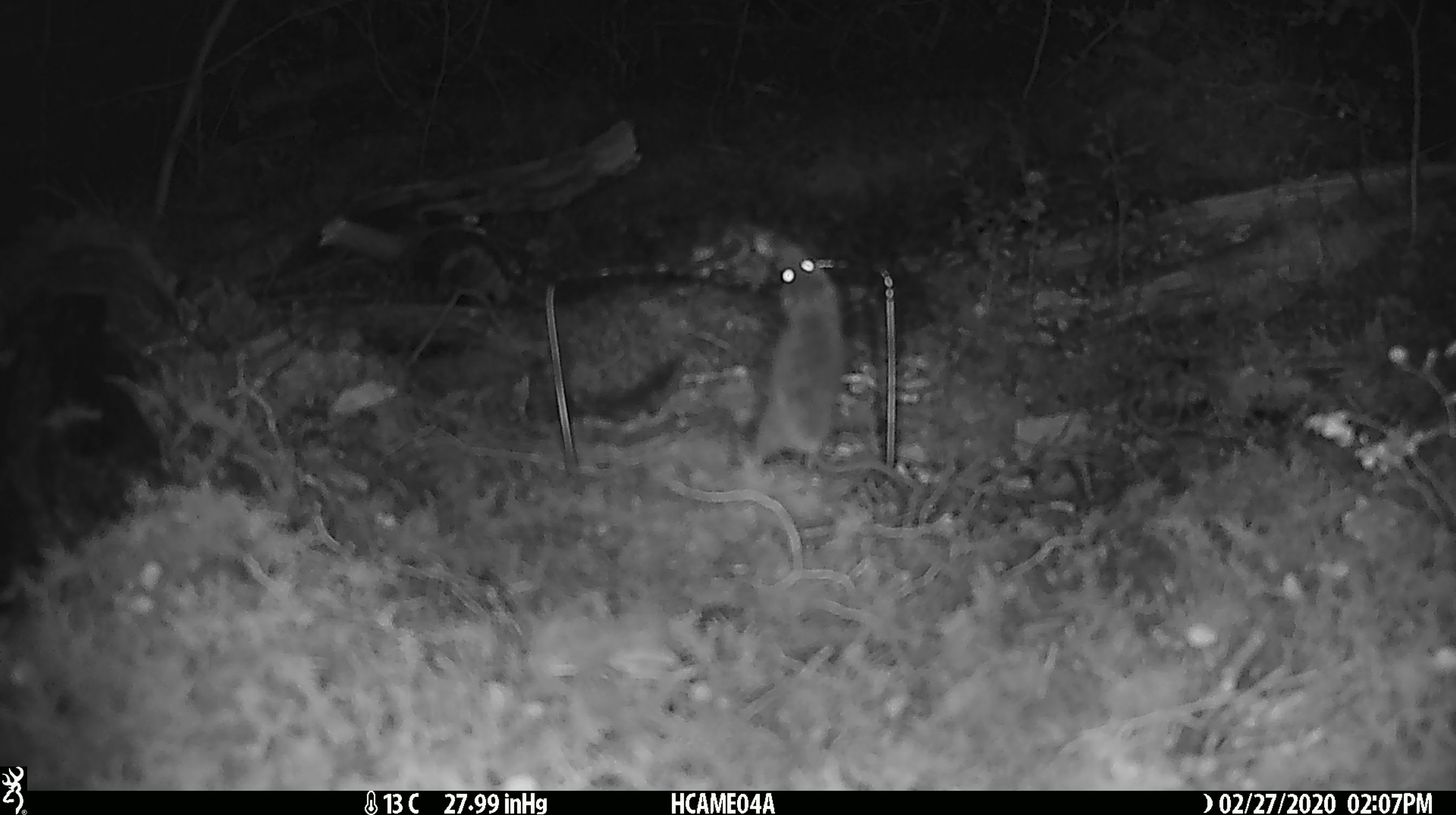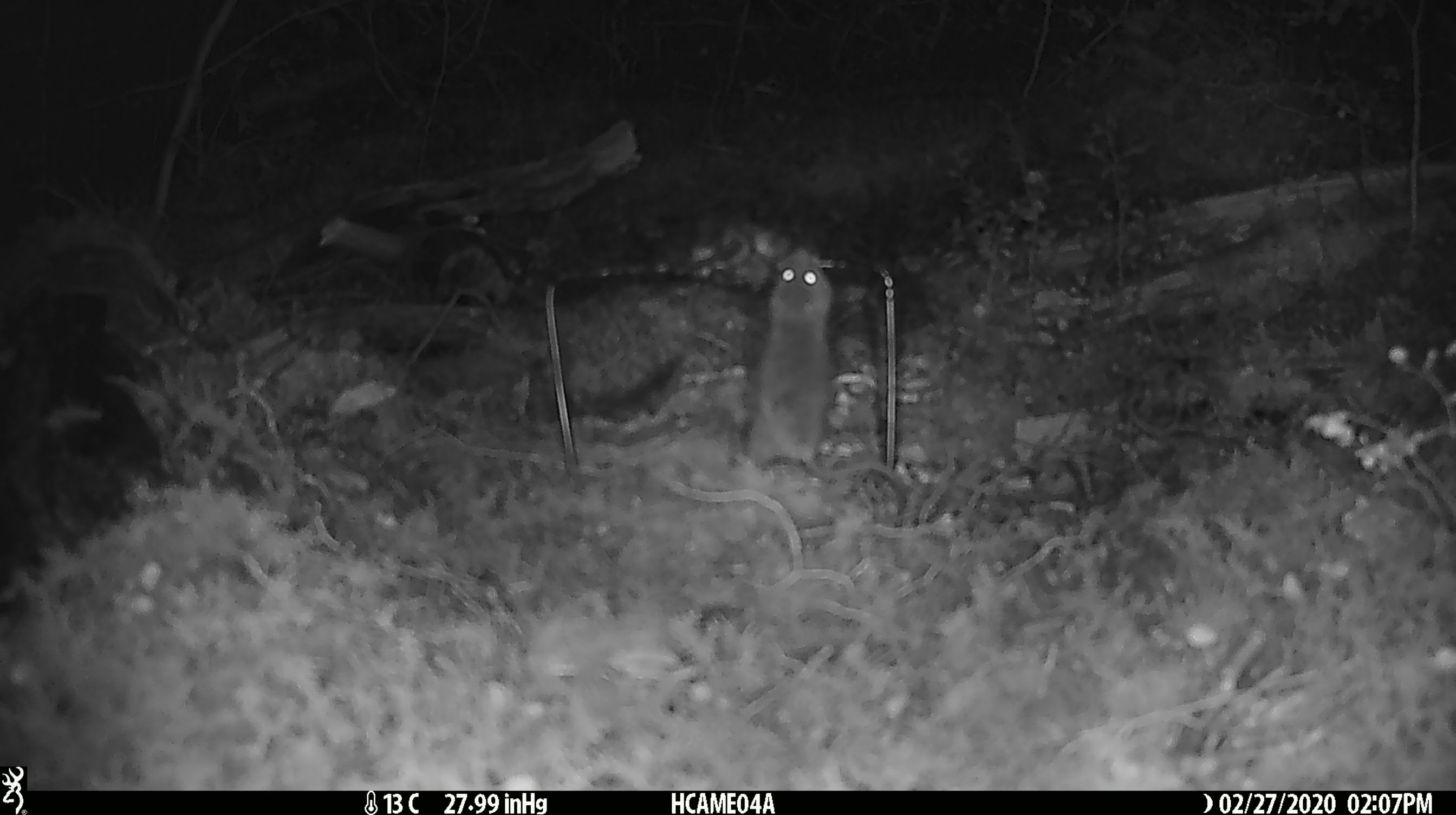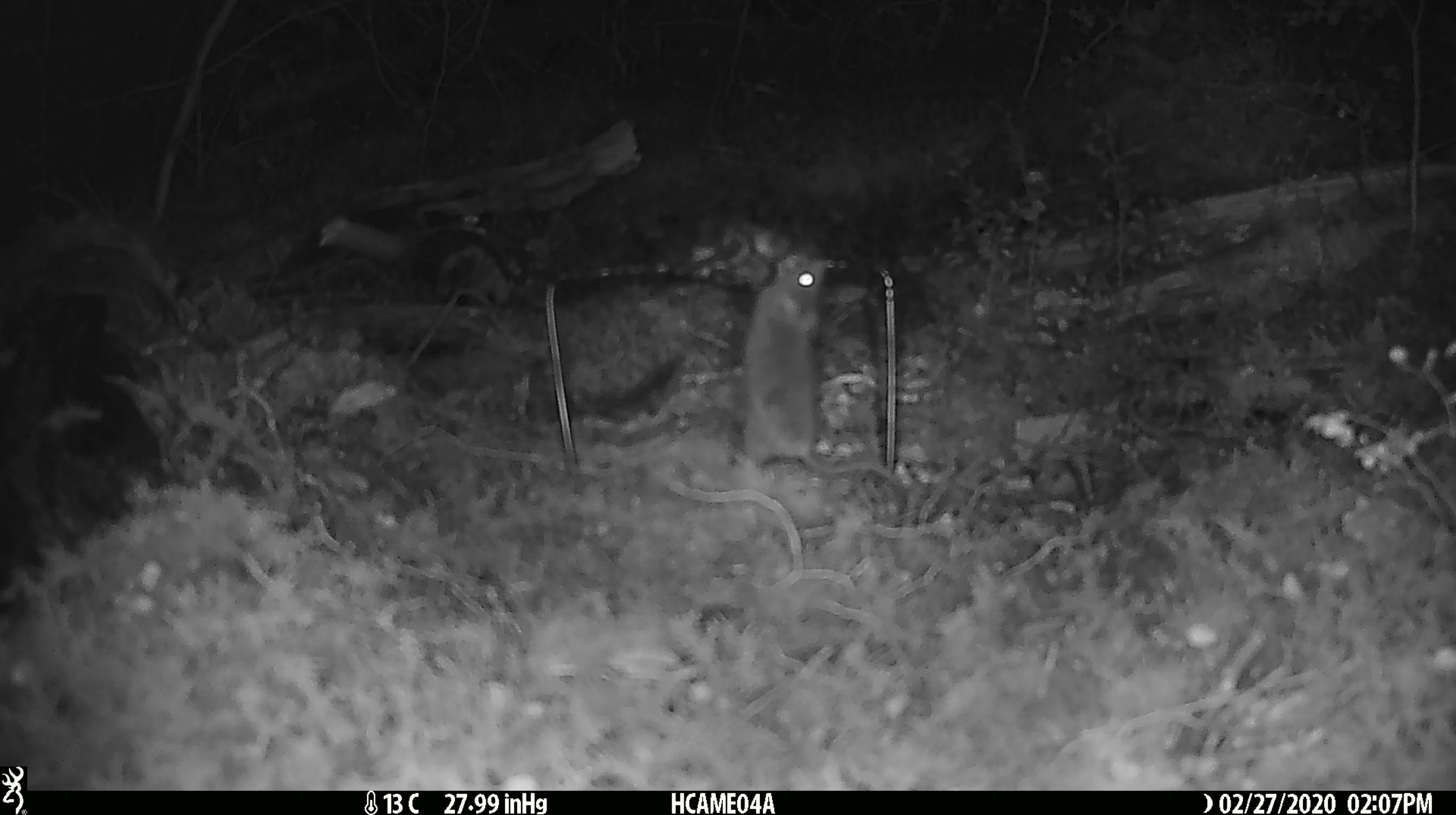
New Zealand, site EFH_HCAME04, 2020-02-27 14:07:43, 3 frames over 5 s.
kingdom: Animalia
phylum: Chordata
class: Mammalia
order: Rodentia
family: Muridae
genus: Mus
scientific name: Mus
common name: mouse